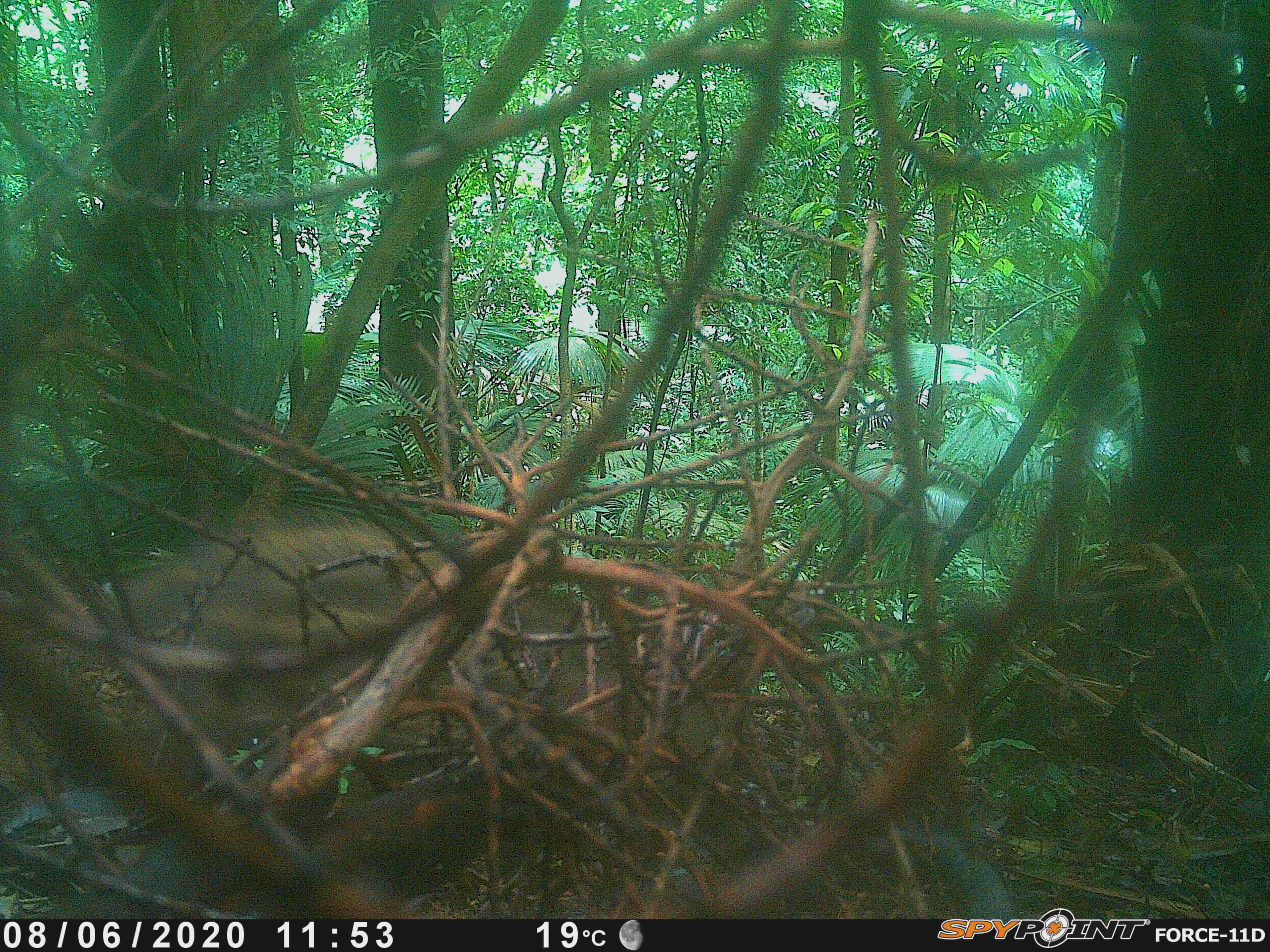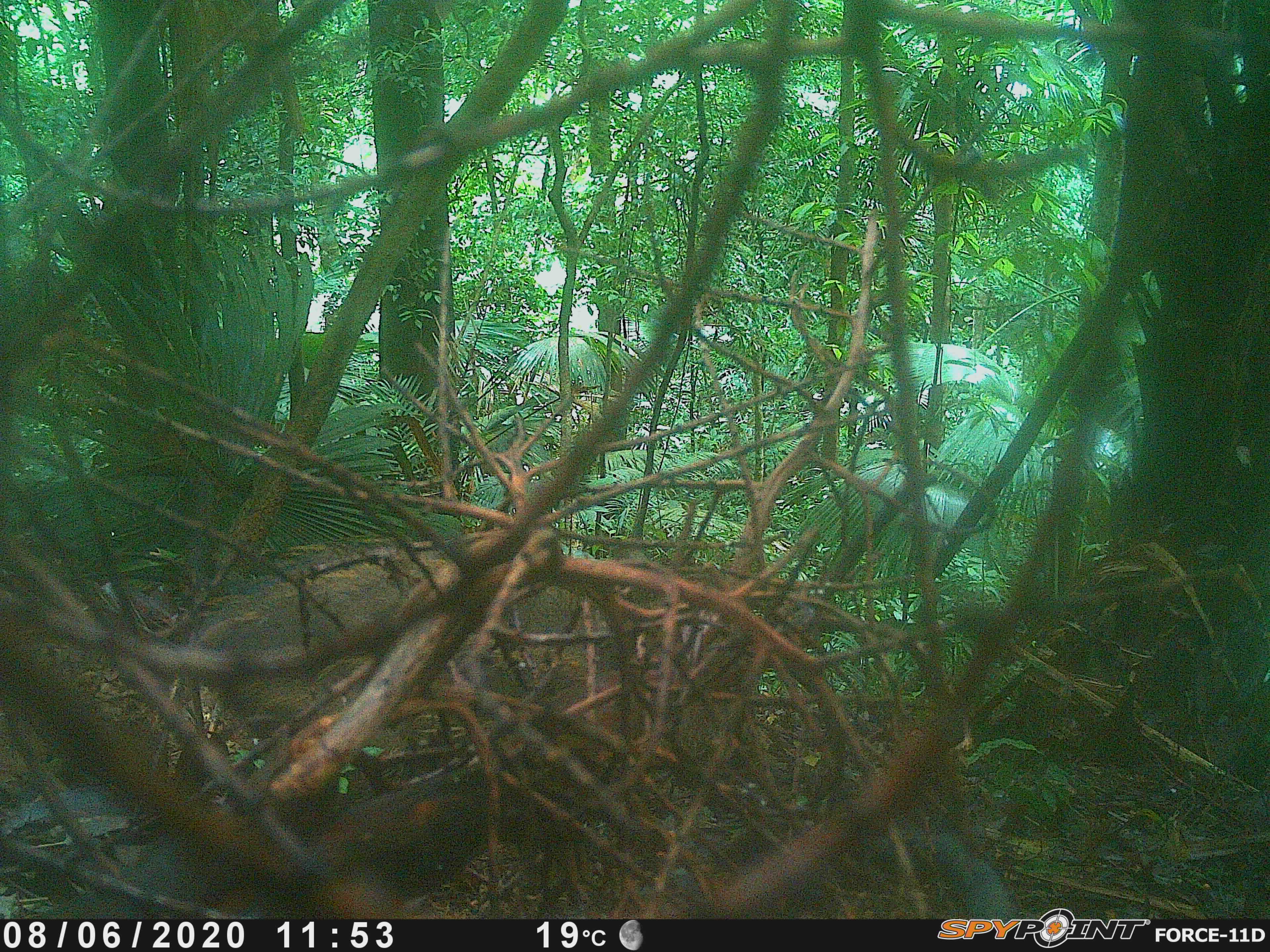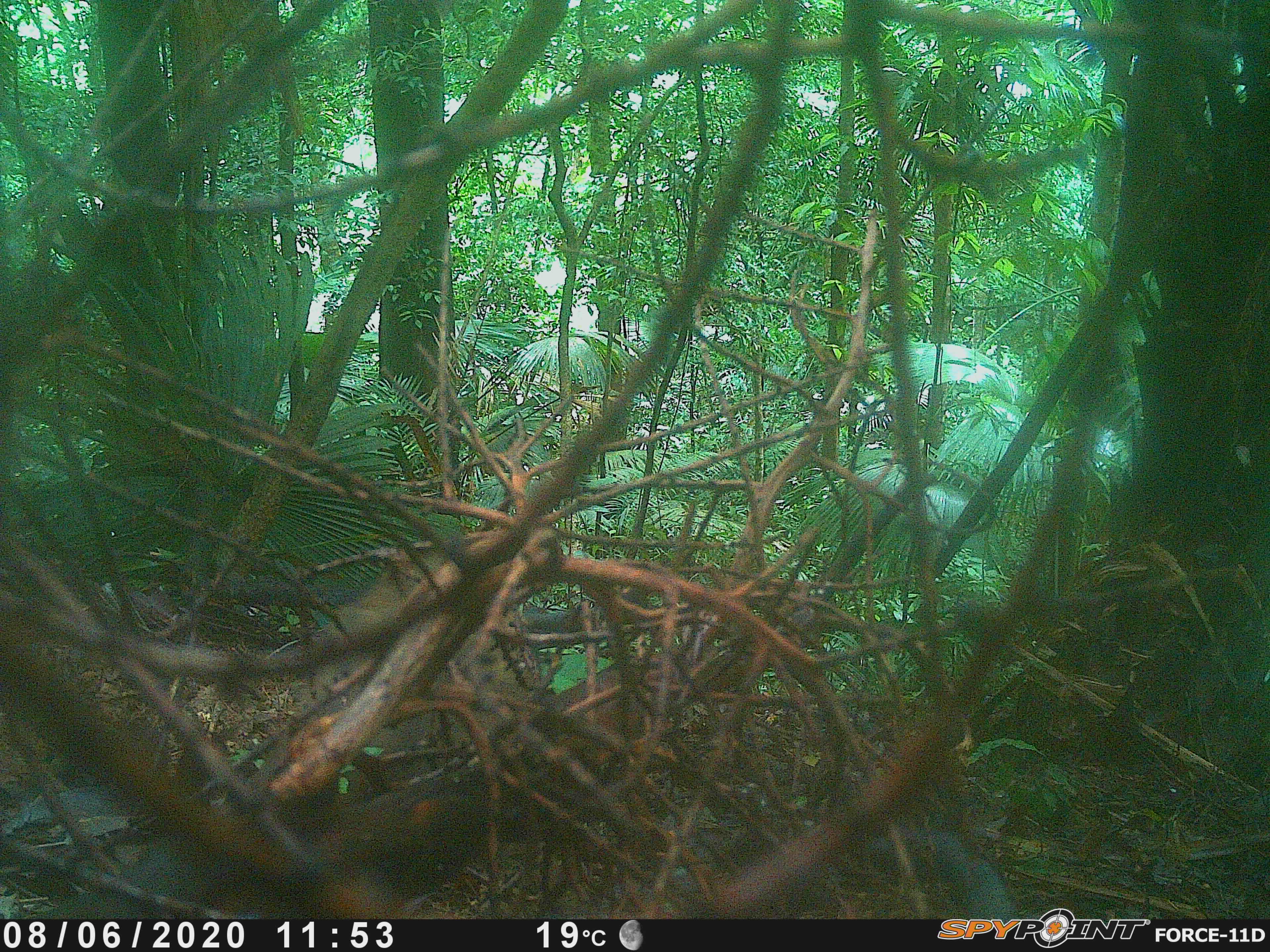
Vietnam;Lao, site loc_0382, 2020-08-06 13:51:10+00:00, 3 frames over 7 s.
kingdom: Animalia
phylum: Chordata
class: Mammalia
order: Artiodactyla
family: Suidae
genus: Sus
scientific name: Sus scrofa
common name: eurasian wild pig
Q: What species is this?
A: Eurasian wild pig (Sus scrofa).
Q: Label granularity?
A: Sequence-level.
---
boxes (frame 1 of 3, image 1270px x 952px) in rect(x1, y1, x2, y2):
eurasian wild pig: rect(83, 506, 735, 794)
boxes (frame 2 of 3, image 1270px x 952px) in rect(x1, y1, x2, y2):
eurasian wild pig: rect(83, 506, 735, 794)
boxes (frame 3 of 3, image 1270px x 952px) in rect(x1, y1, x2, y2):
eurasian wild pig: rect(292, 520, 648, 800)